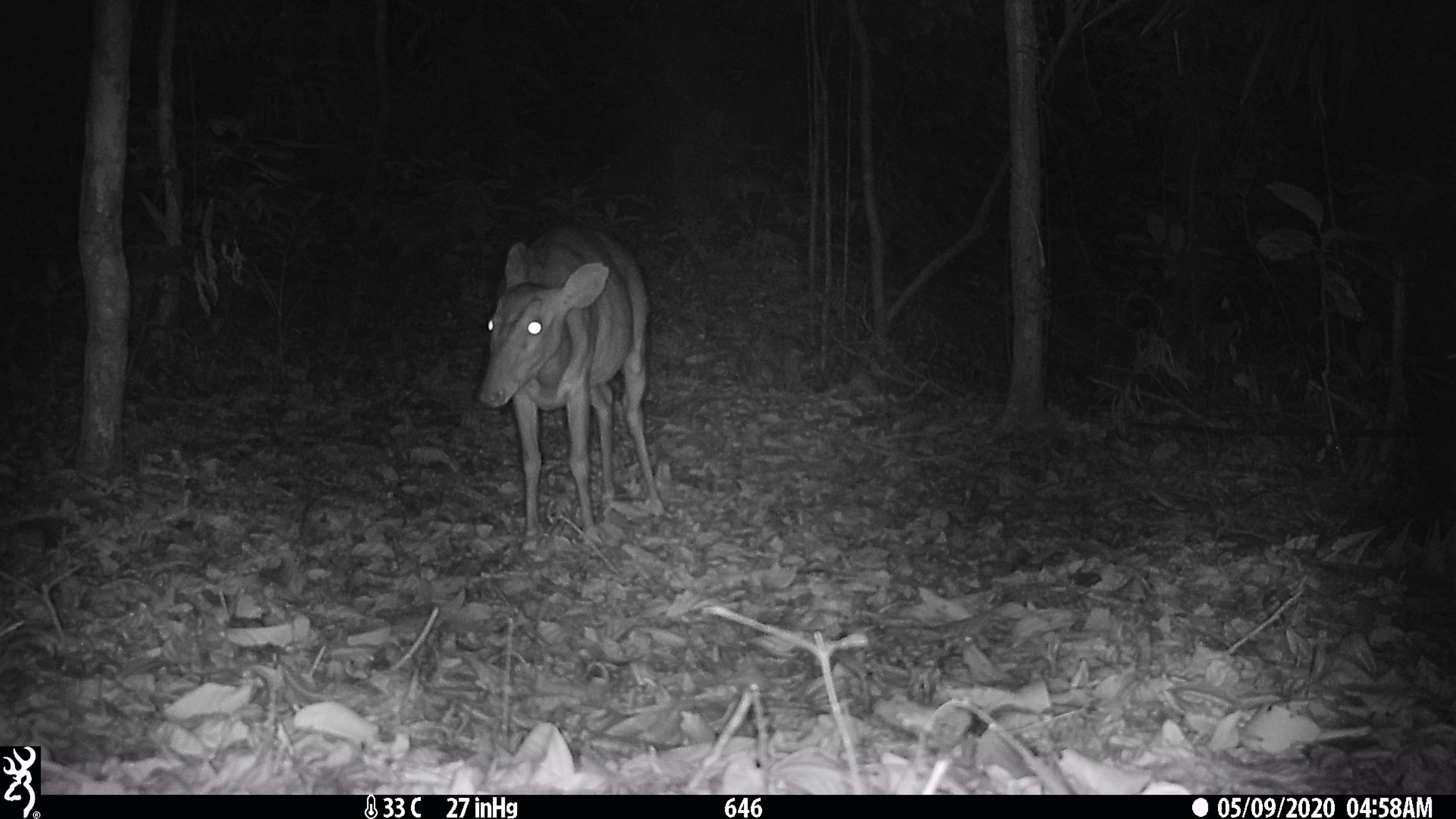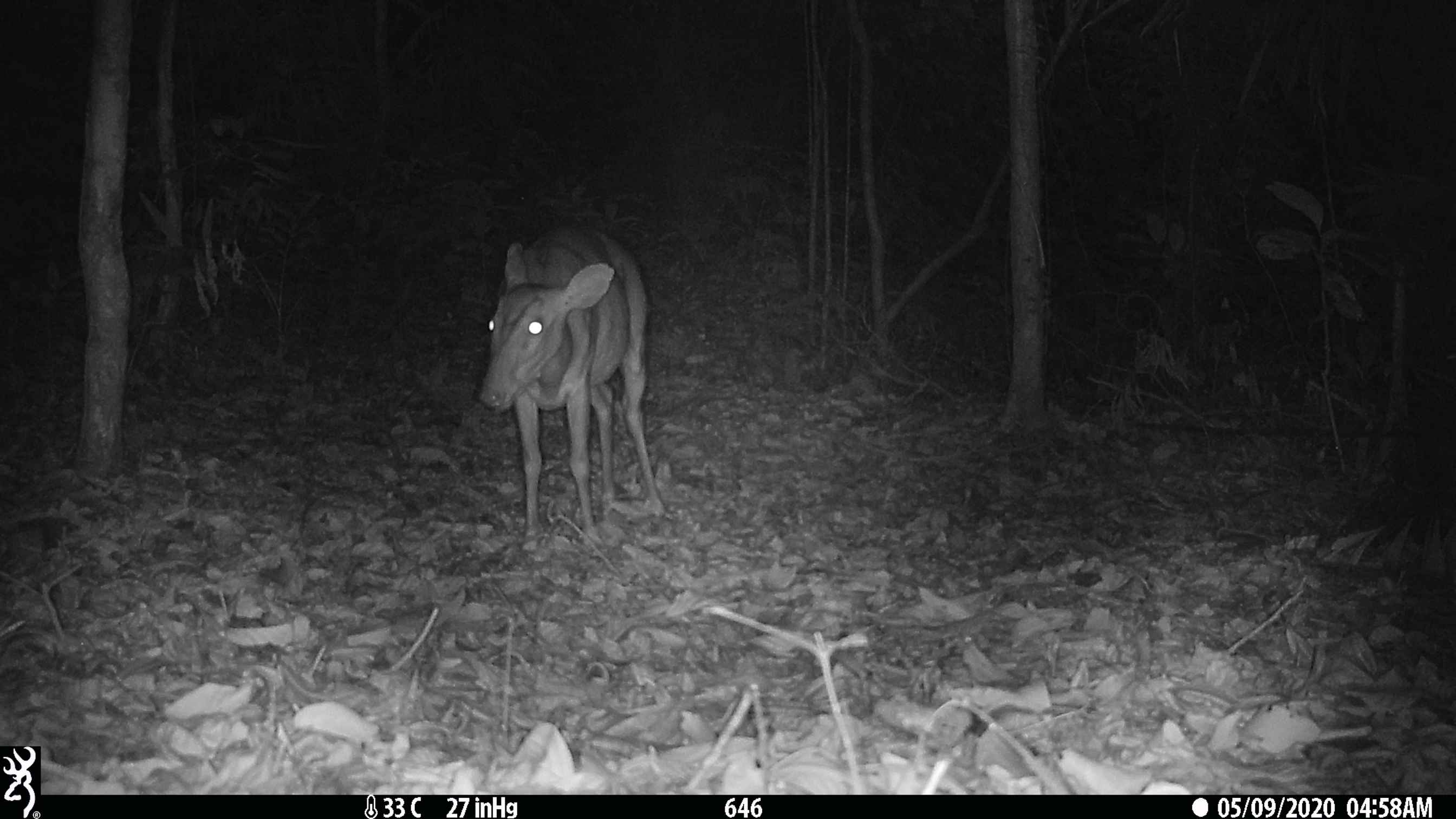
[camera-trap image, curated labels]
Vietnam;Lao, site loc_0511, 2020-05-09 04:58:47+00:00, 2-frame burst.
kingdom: Animalia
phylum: Chordata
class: Mammalia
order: Artiodactyla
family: Cervidae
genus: Muntiacus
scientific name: Muntiacus vuquangensis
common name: large-antlered muntjac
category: large antlered muntjac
Large antlered muntjac (large-antlered muntjac) (Muntiacus vuquangensis). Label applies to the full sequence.